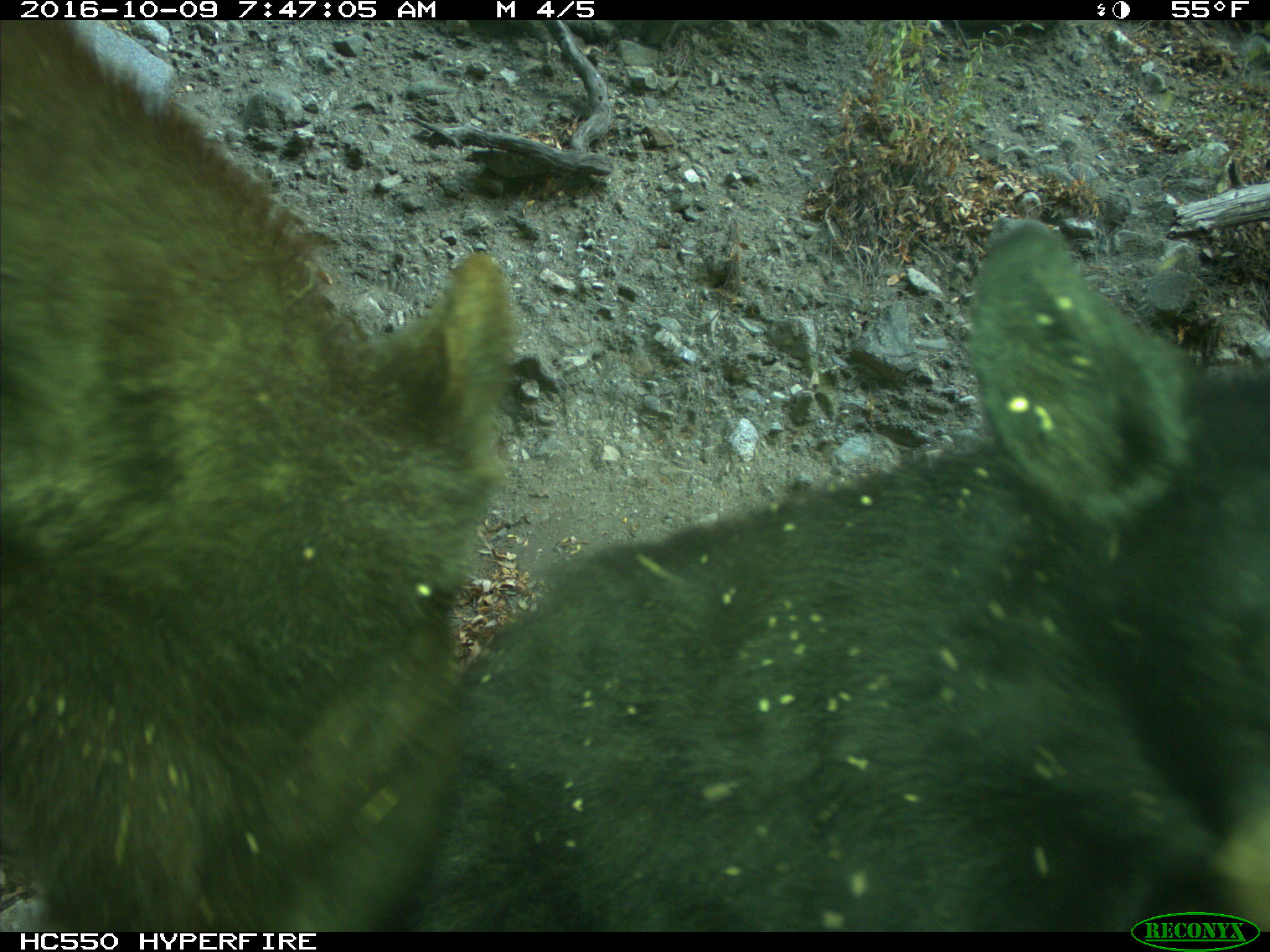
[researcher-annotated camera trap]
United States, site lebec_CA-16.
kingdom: Animalia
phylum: Chordata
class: Mammalia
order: Carnivora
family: Ursidae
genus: Ursus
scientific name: Ursus americanus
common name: american black bear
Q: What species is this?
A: Ursus americanus (american black bear).